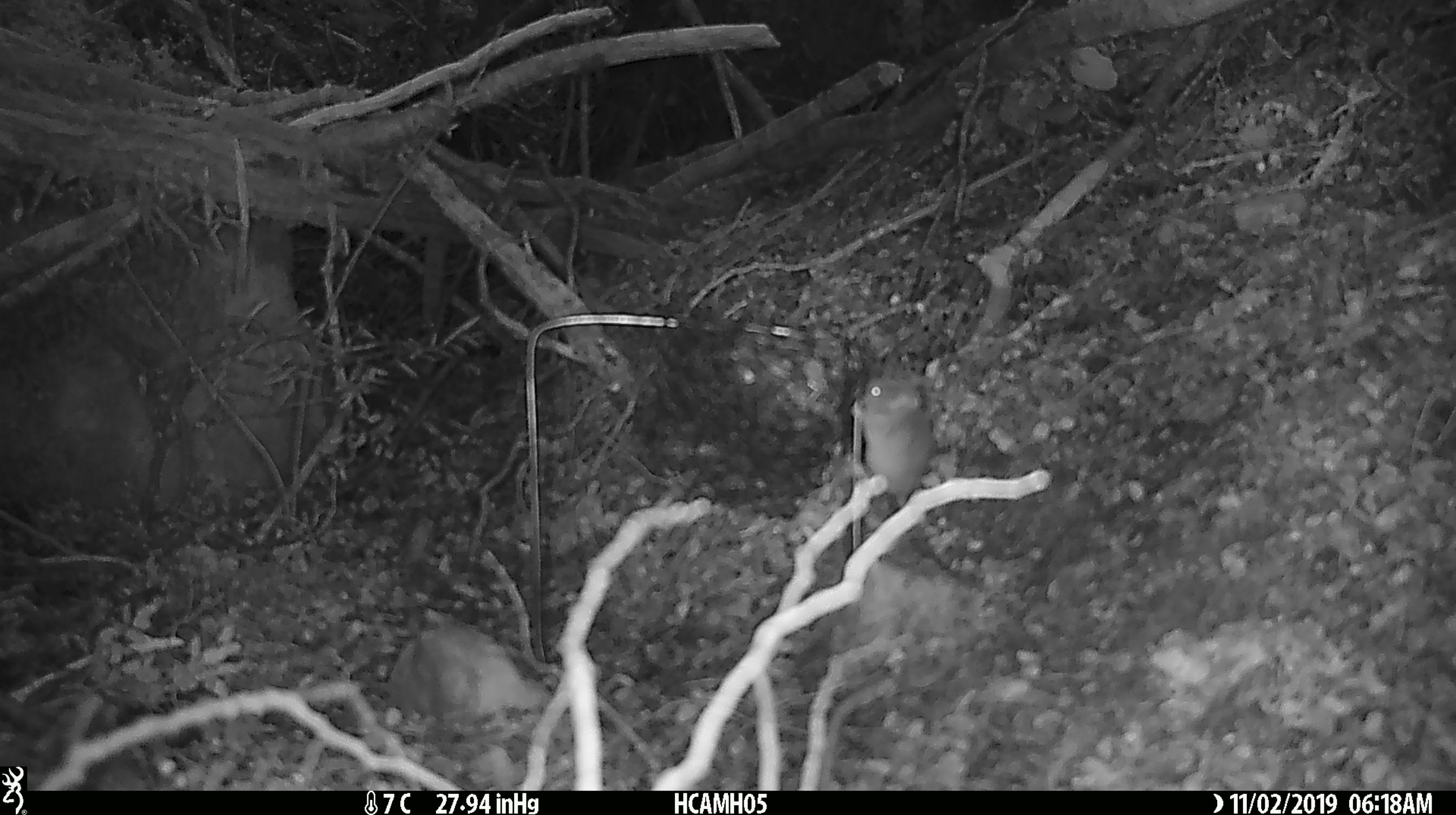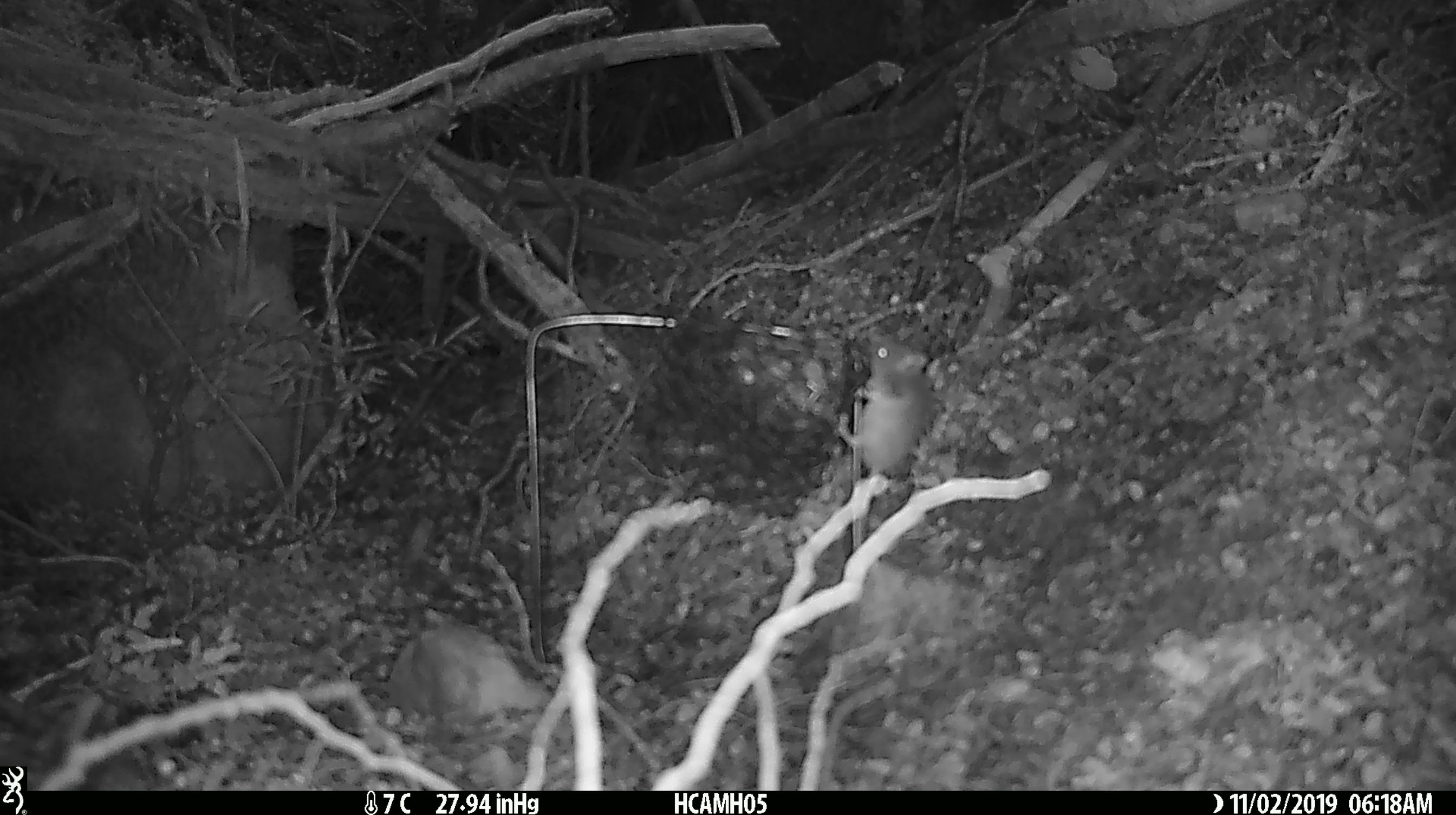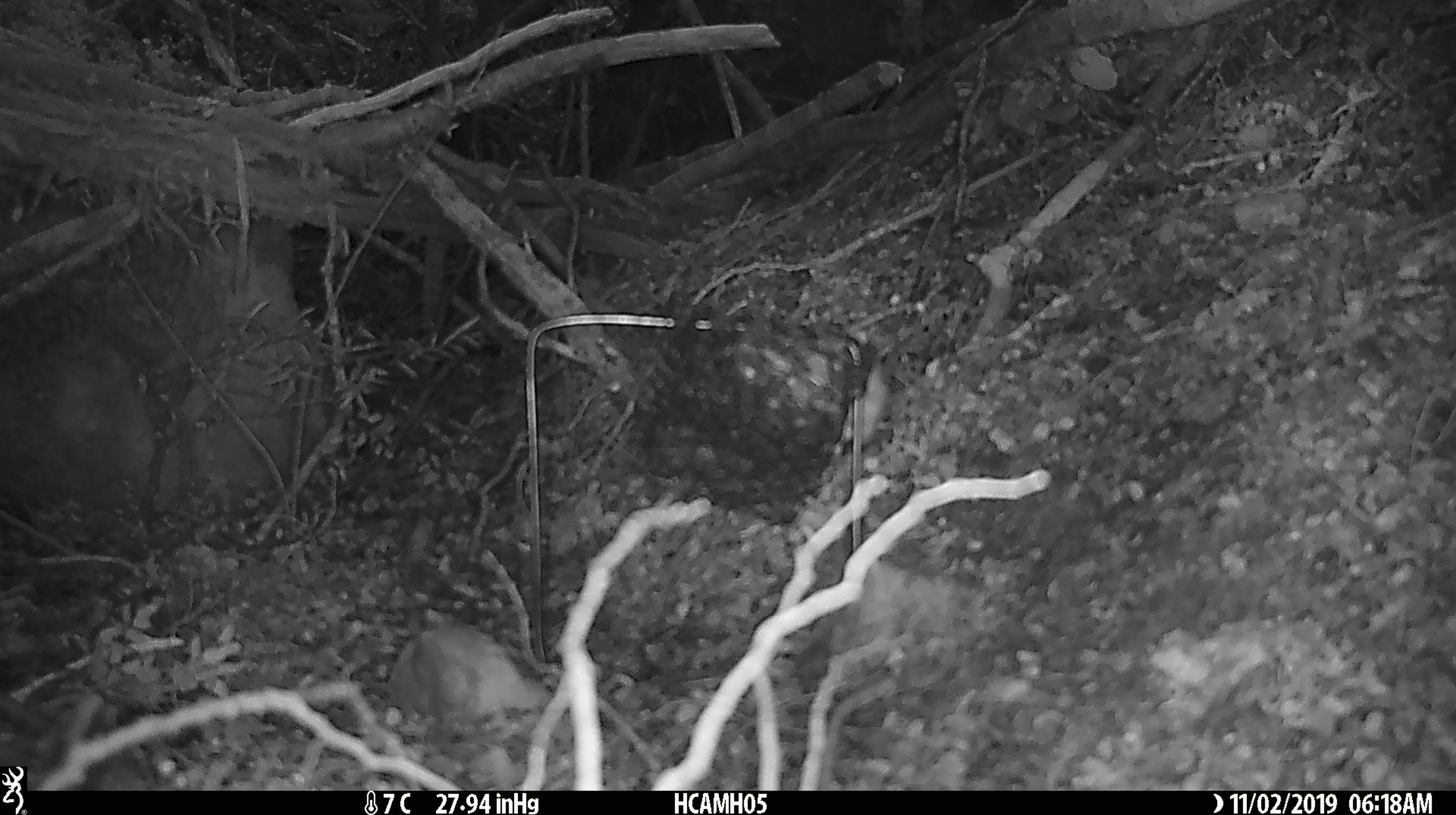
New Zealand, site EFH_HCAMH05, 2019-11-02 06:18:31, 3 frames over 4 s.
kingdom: Animalia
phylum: Chordata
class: Mammalia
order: Rodentia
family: Muridae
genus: Mus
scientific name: Mus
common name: mouse